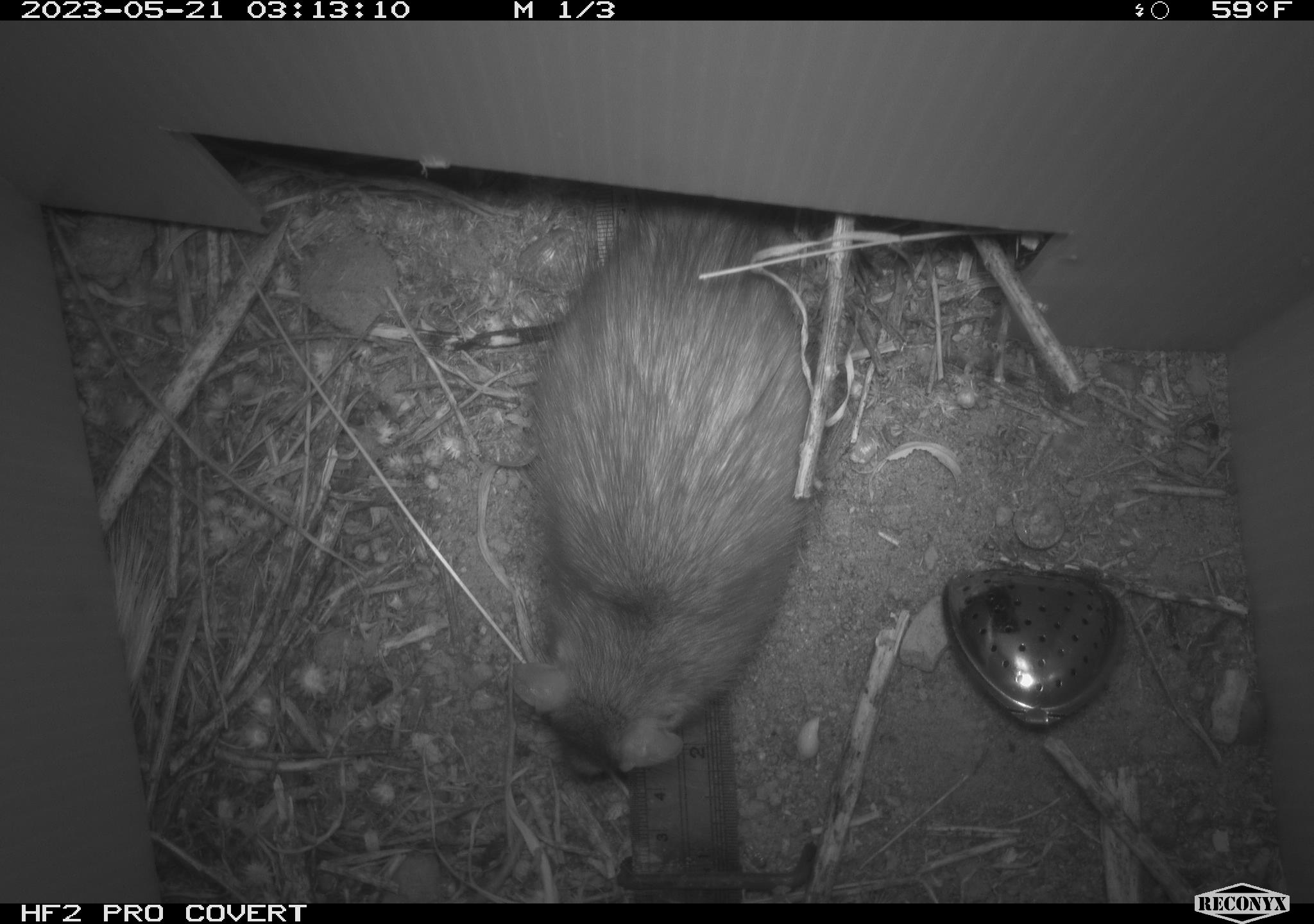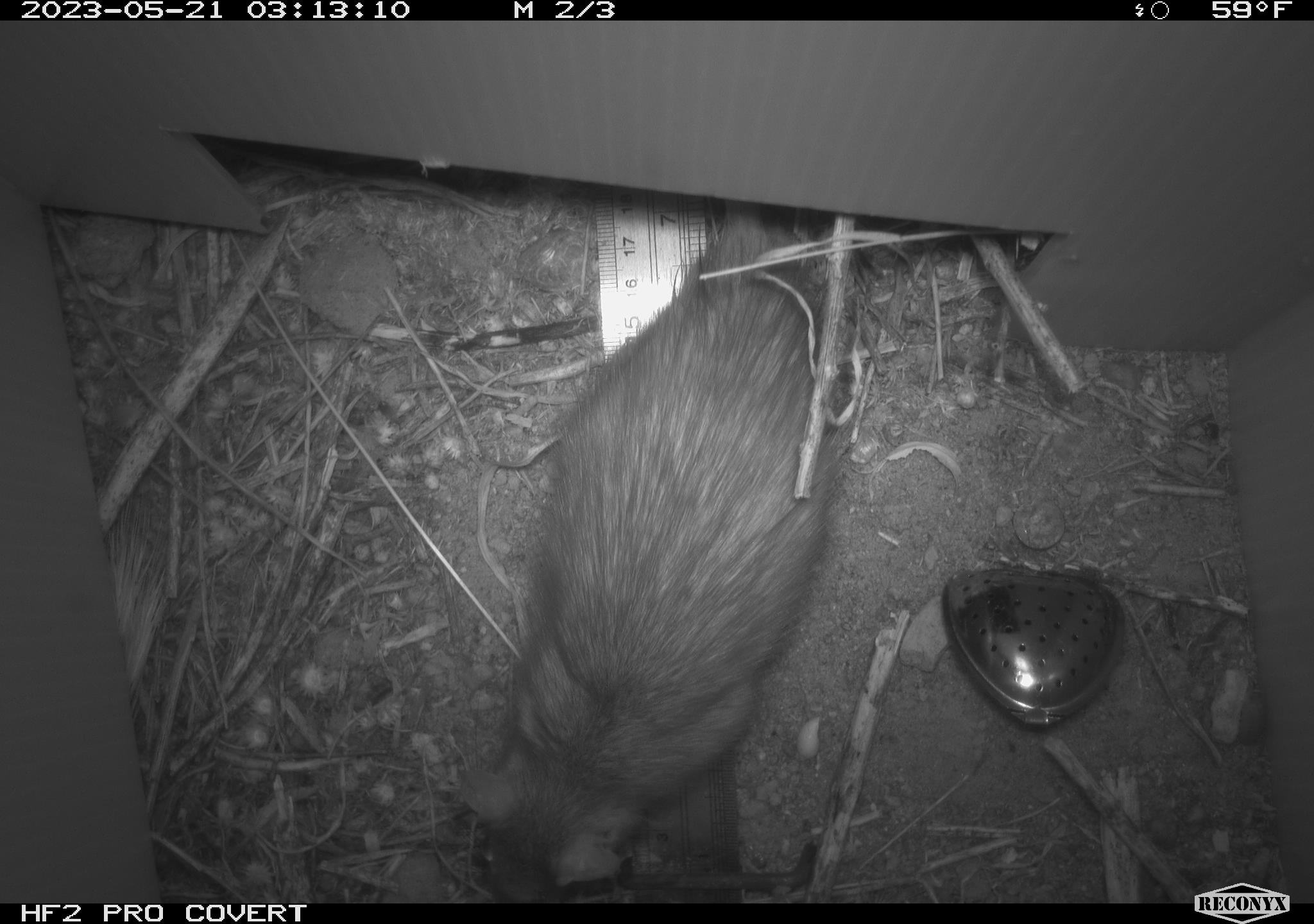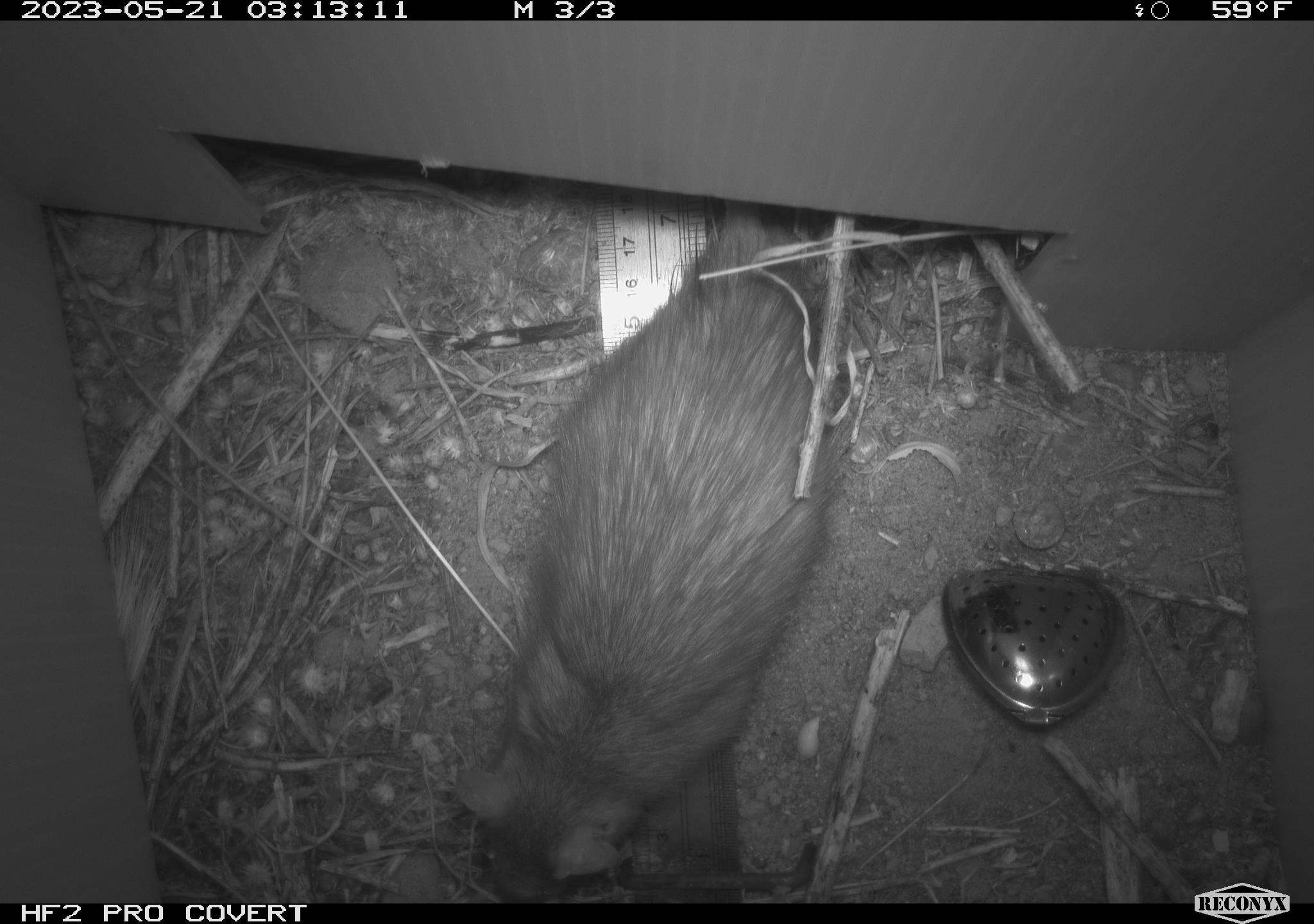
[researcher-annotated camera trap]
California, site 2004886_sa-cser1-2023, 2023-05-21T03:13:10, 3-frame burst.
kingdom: Animalia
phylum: Chordata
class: Mammalia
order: Rodentia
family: Muridae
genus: Rattus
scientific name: Rattus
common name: rat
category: rattus species